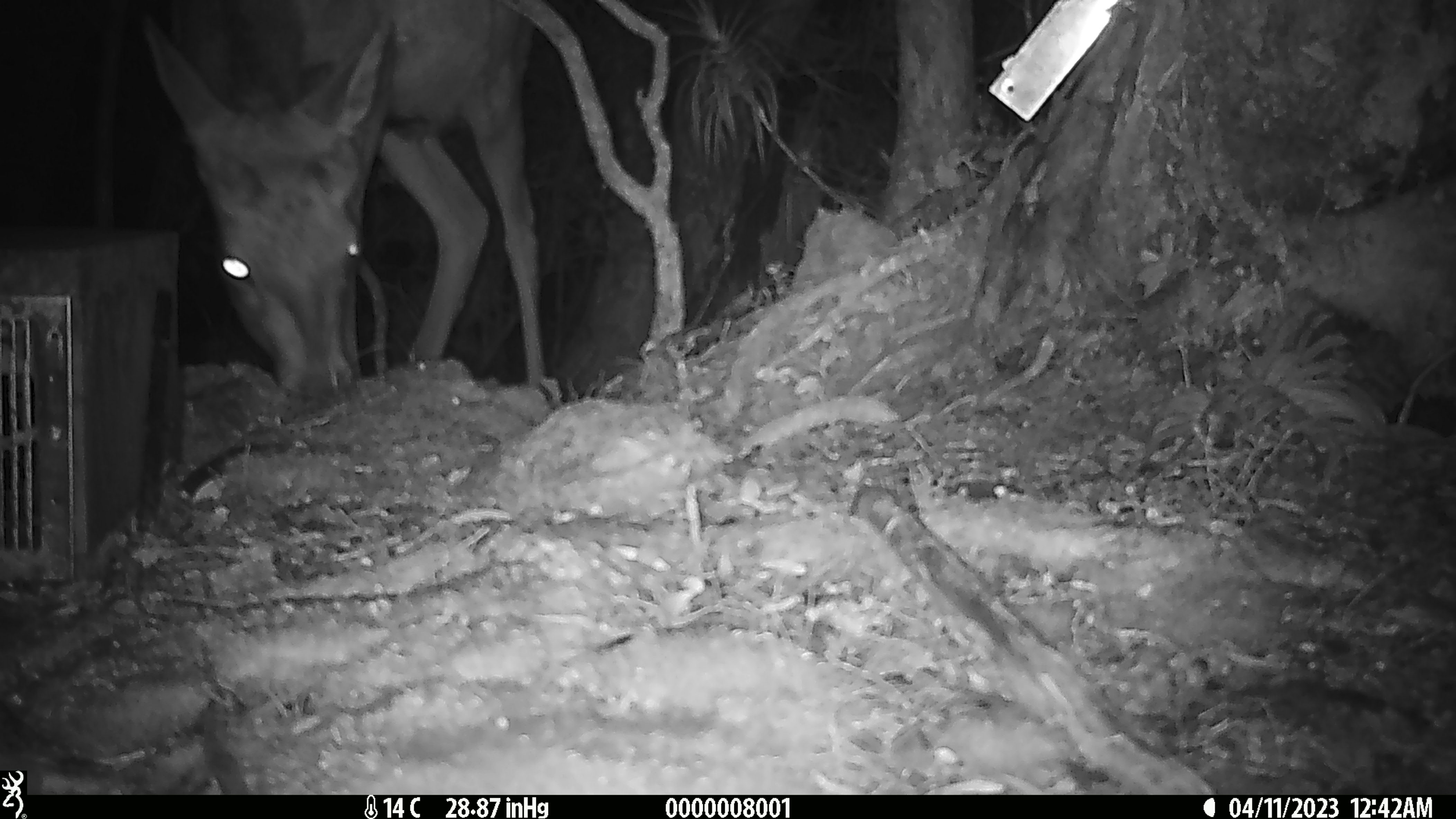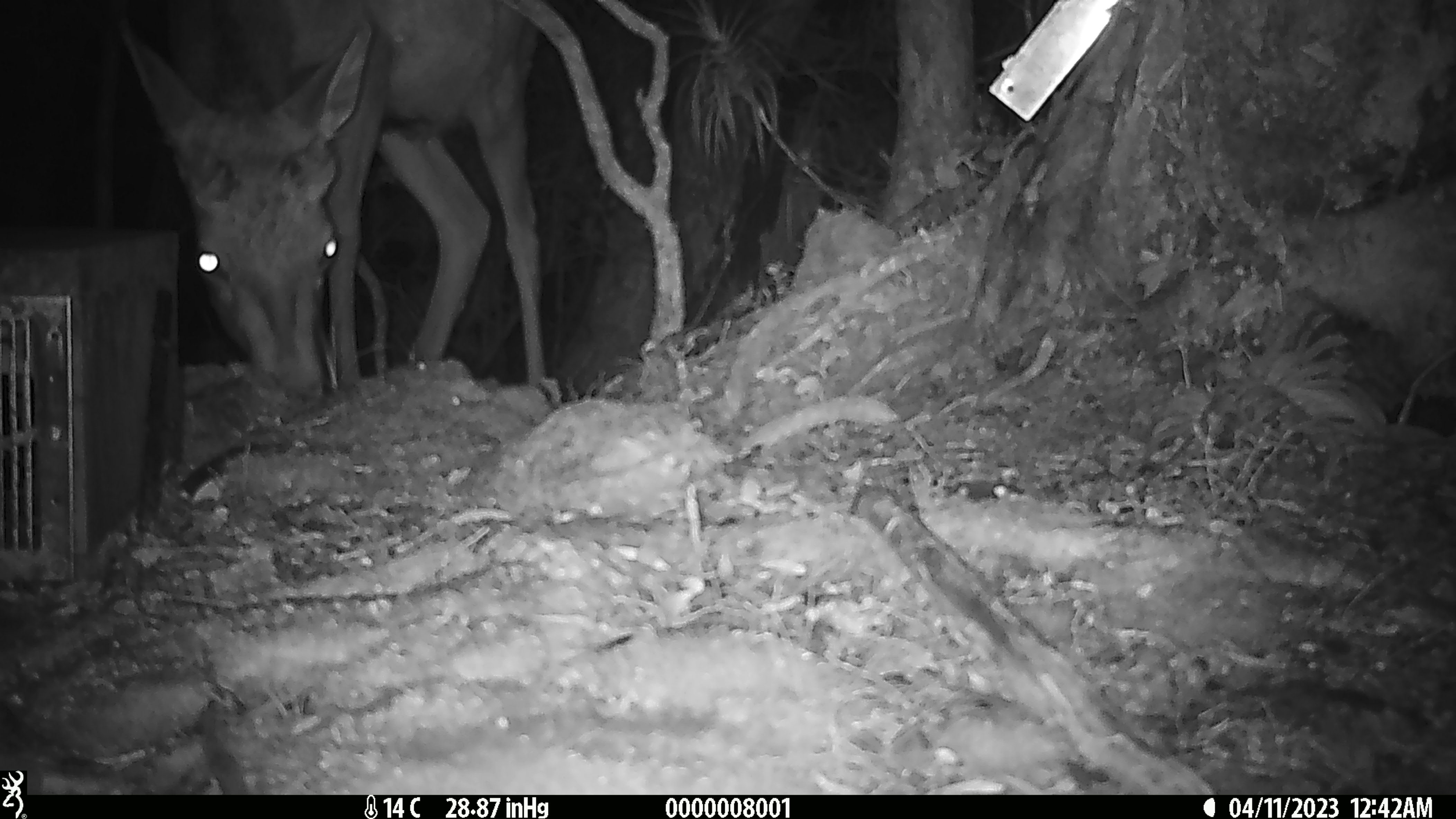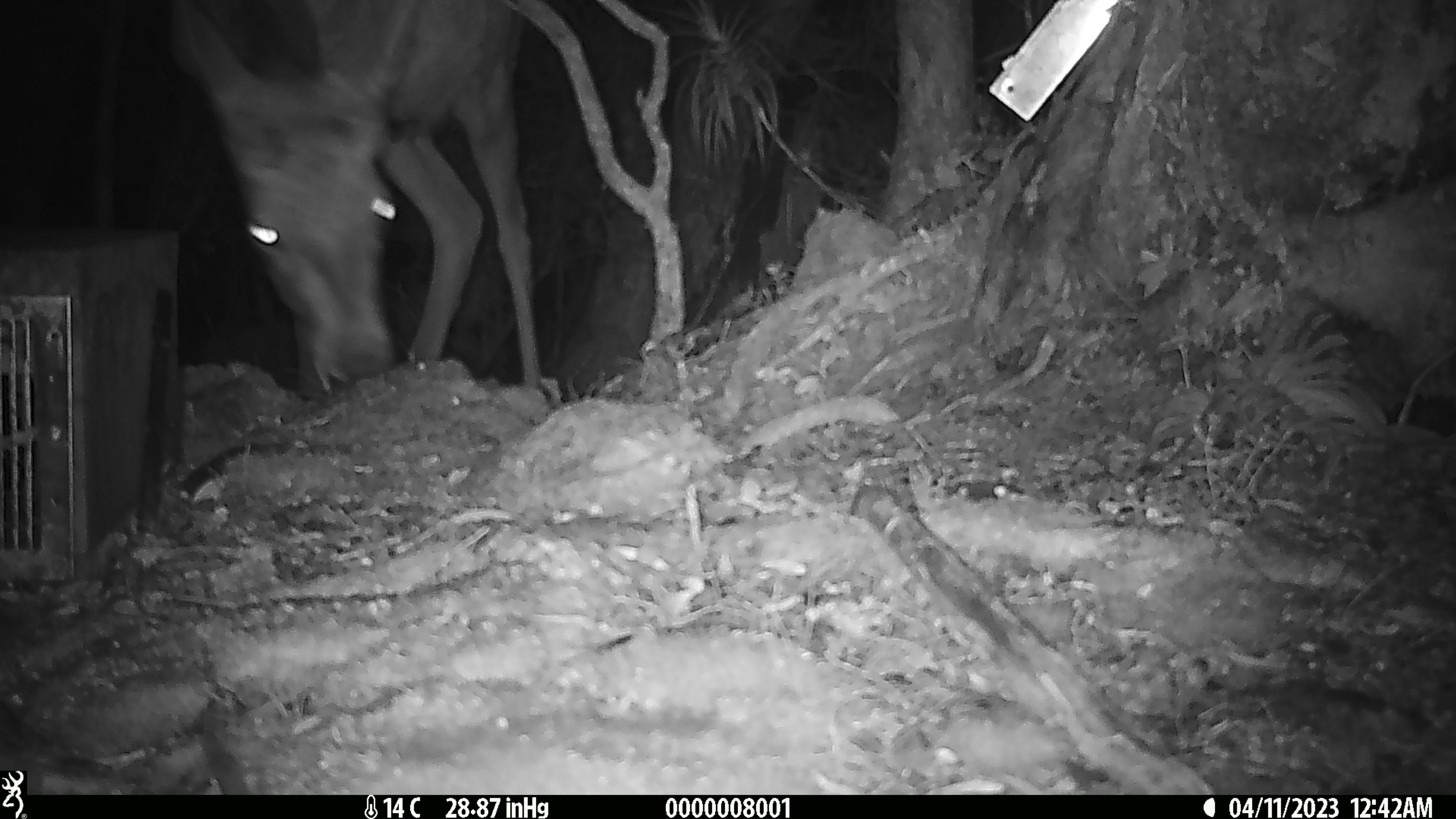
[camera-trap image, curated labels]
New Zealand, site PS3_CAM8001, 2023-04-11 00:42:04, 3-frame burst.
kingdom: Animalia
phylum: Chordata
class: Mammalia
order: Artiodactyla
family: Cervidae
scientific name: Cervidae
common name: deer